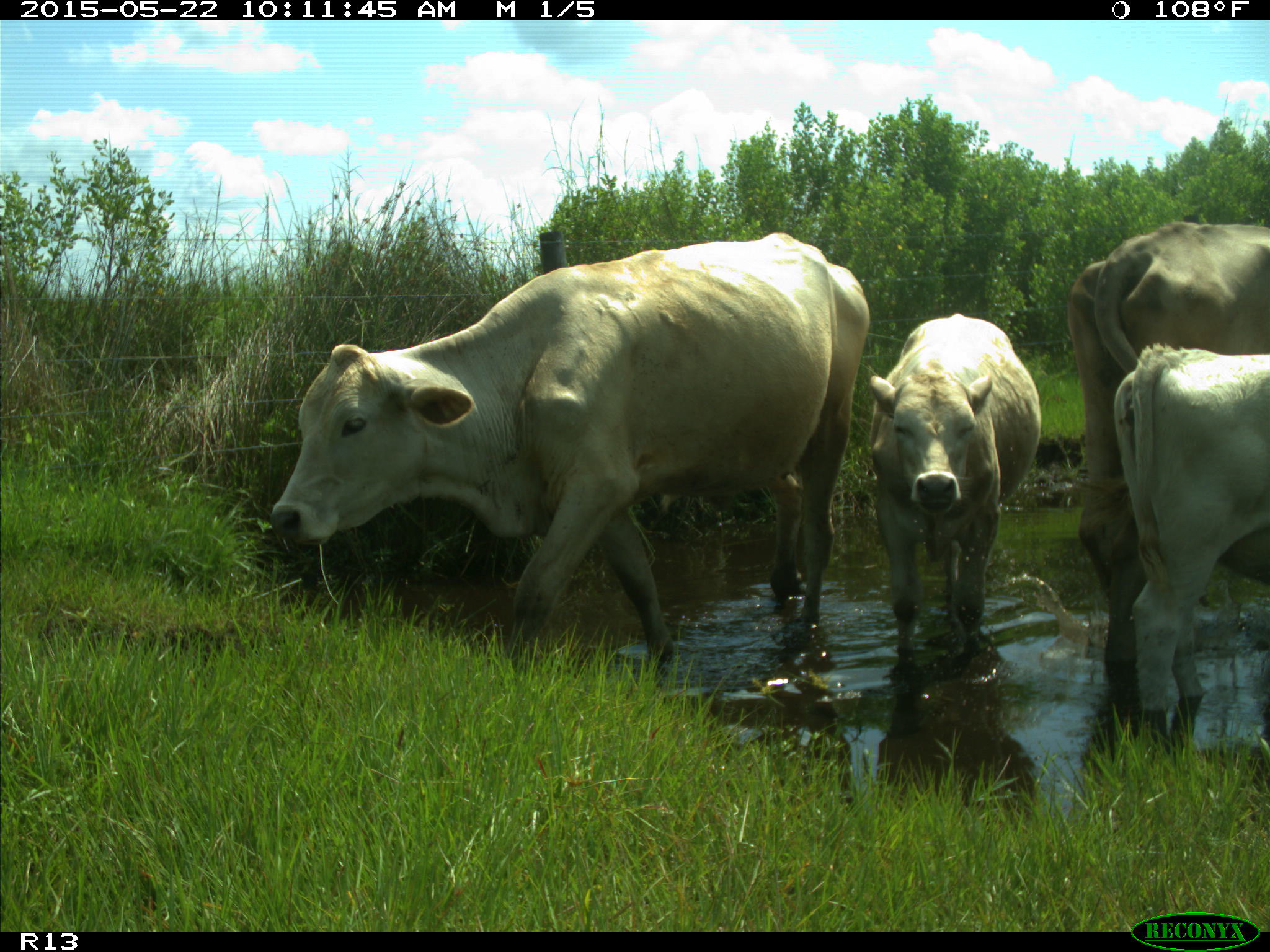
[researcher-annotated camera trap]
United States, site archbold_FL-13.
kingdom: Animalia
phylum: Chordata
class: Mammalia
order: Artiodactyla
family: Bovidae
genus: Bos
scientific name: Bos taurus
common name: domestic cow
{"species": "Bos taurus (domestic cow)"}